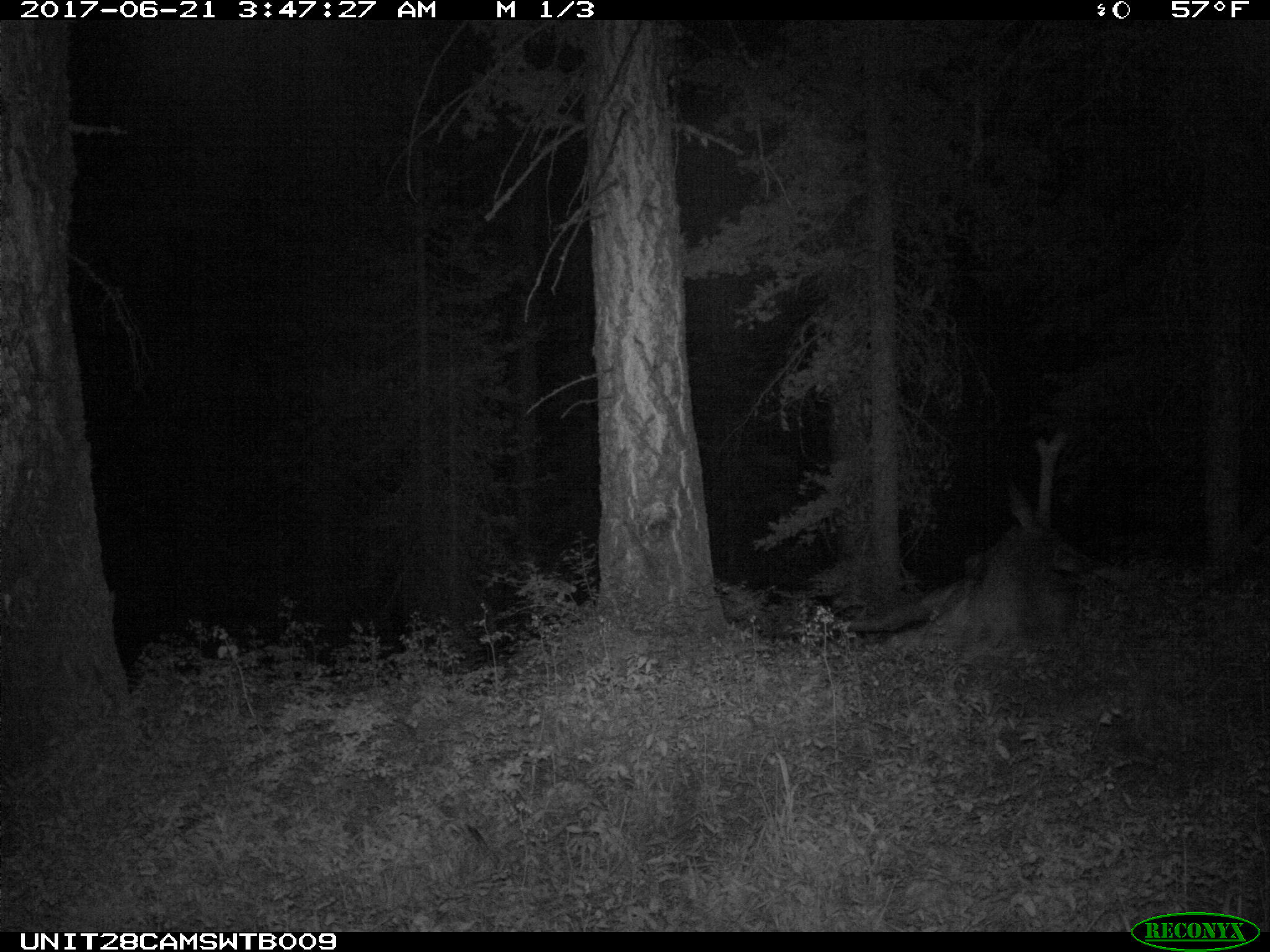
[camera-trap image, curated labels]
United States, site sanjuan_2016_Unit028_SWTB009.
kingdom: Animalia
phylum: Chordata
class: Mammalia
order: Artiodactyla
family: Cervidae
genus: Cervus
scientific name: Cervus elaphus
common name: red deer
Cervus elaphus (red deer).